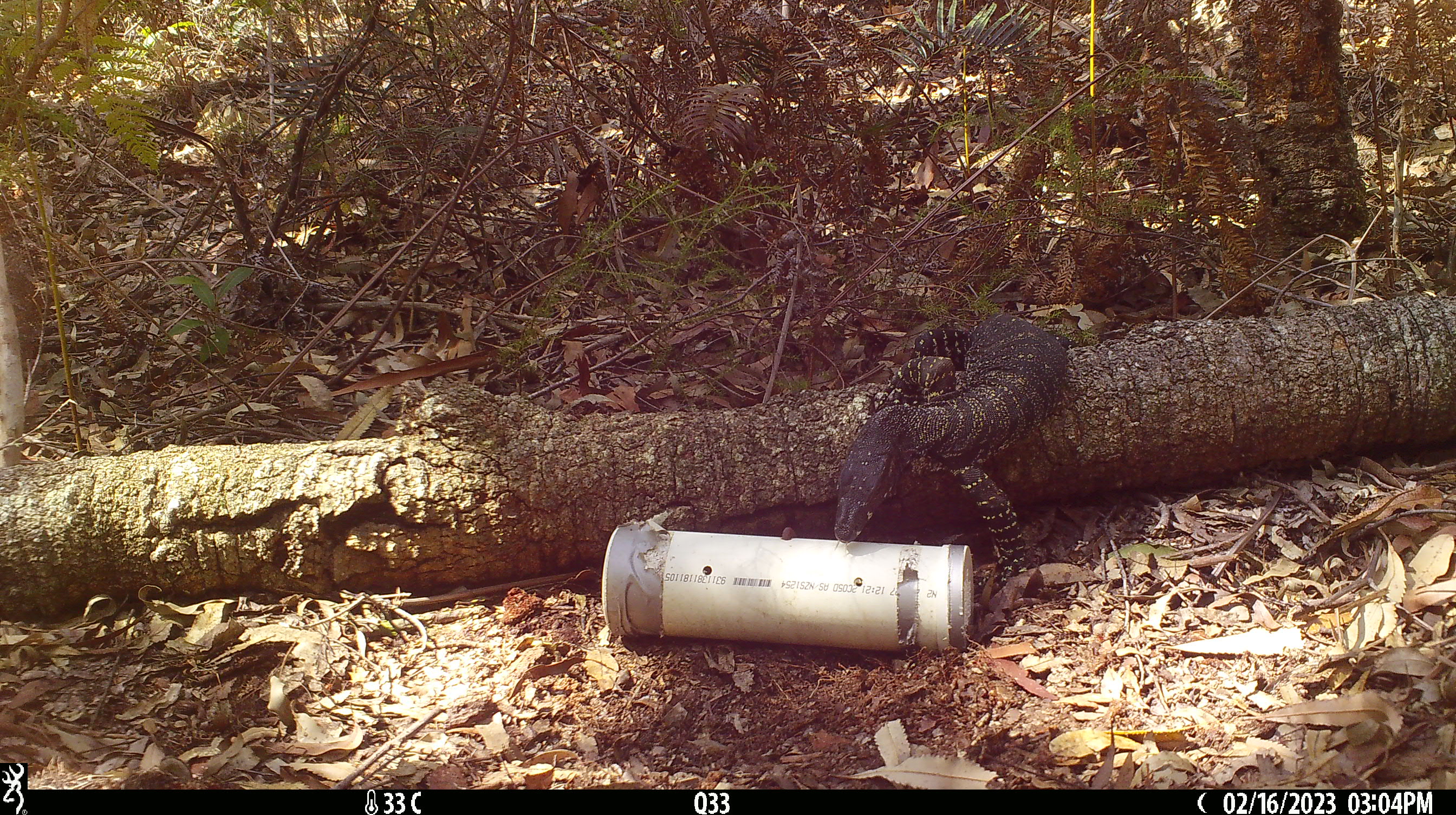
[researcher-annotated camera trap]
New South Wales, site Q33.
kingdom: Animalia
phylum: Chordata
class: Reptilia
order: Squamata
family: Varanidae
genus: Varanus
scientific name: Varanus varius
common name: lace monitor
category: goanna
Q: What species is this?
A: Goanna (lace monitor) (Varanus varius).